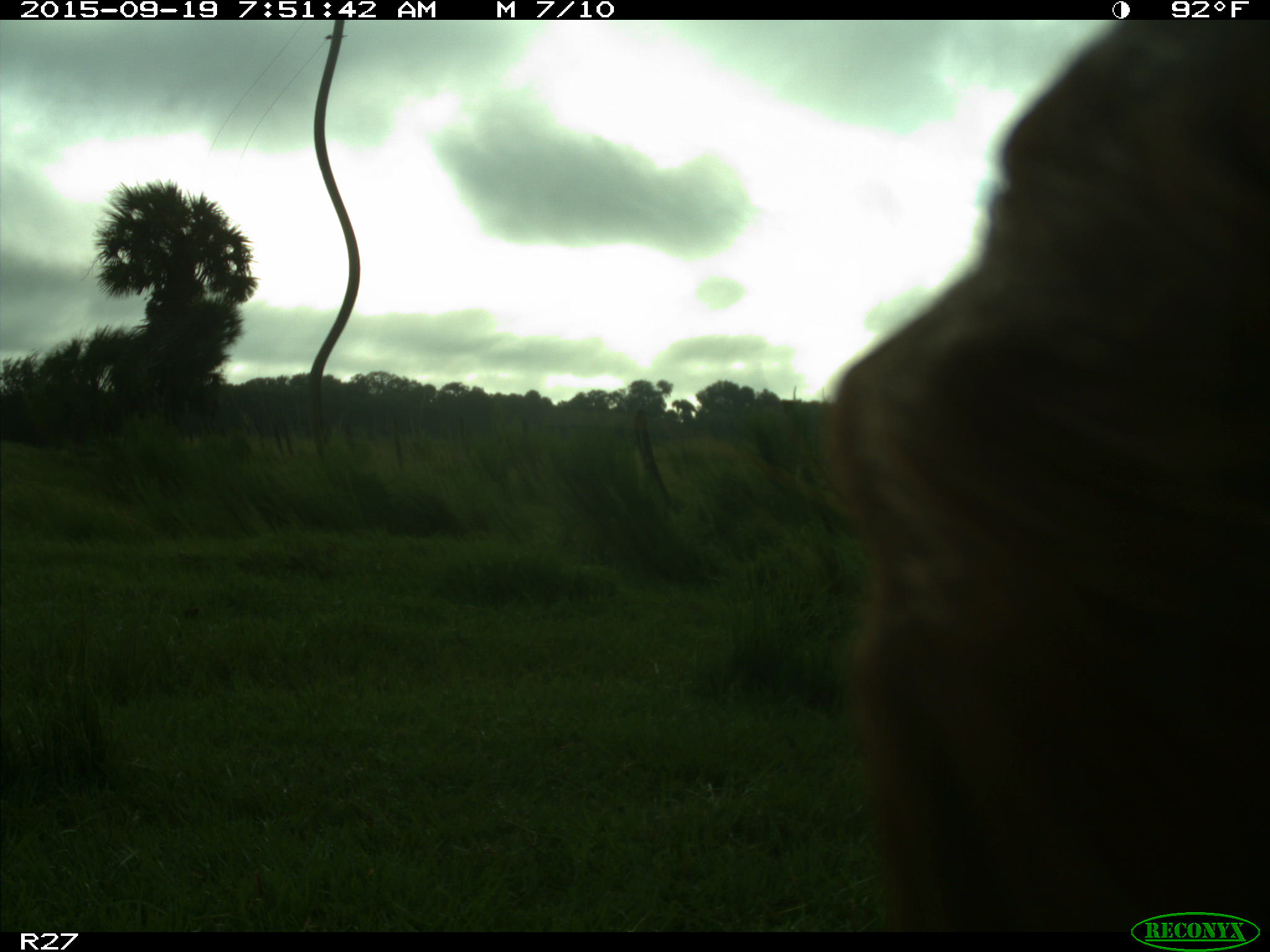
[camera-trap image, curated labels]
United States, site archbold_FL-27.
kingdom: Animalia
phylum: Chordata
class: Mammalia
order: Artiodactyla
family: Bovidae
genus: Bos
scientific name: Bos taurus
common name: domestic cow